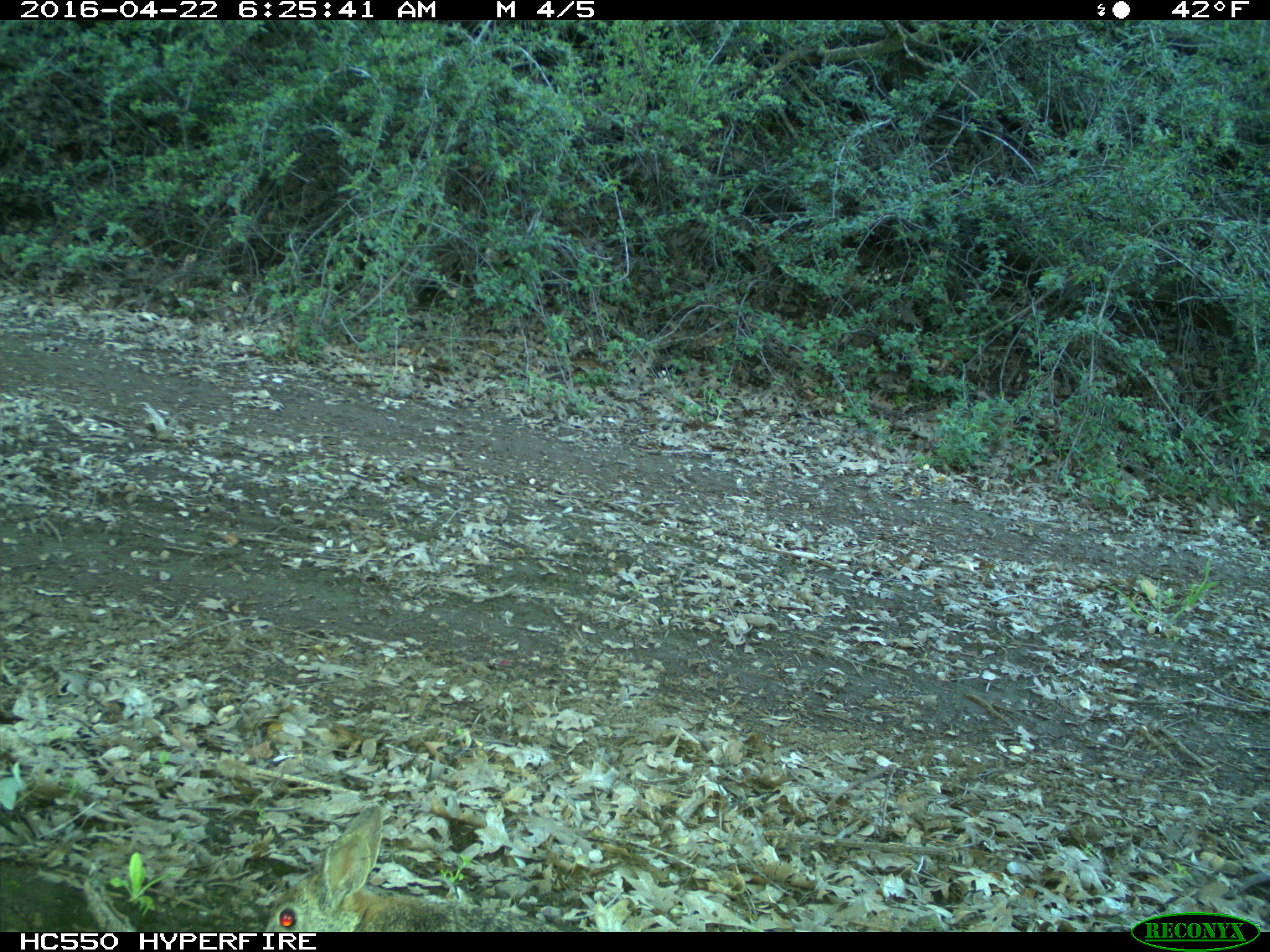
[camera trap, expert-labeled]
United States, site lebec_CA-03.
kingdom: Animalia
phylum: Chordata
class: Mammalia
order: Lagomorpha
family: Leporidae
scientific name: Leporidae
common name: rabbits and hares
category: unidentified rabbit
Unidentified rabbit (rabbits and hares) (Leporidae).